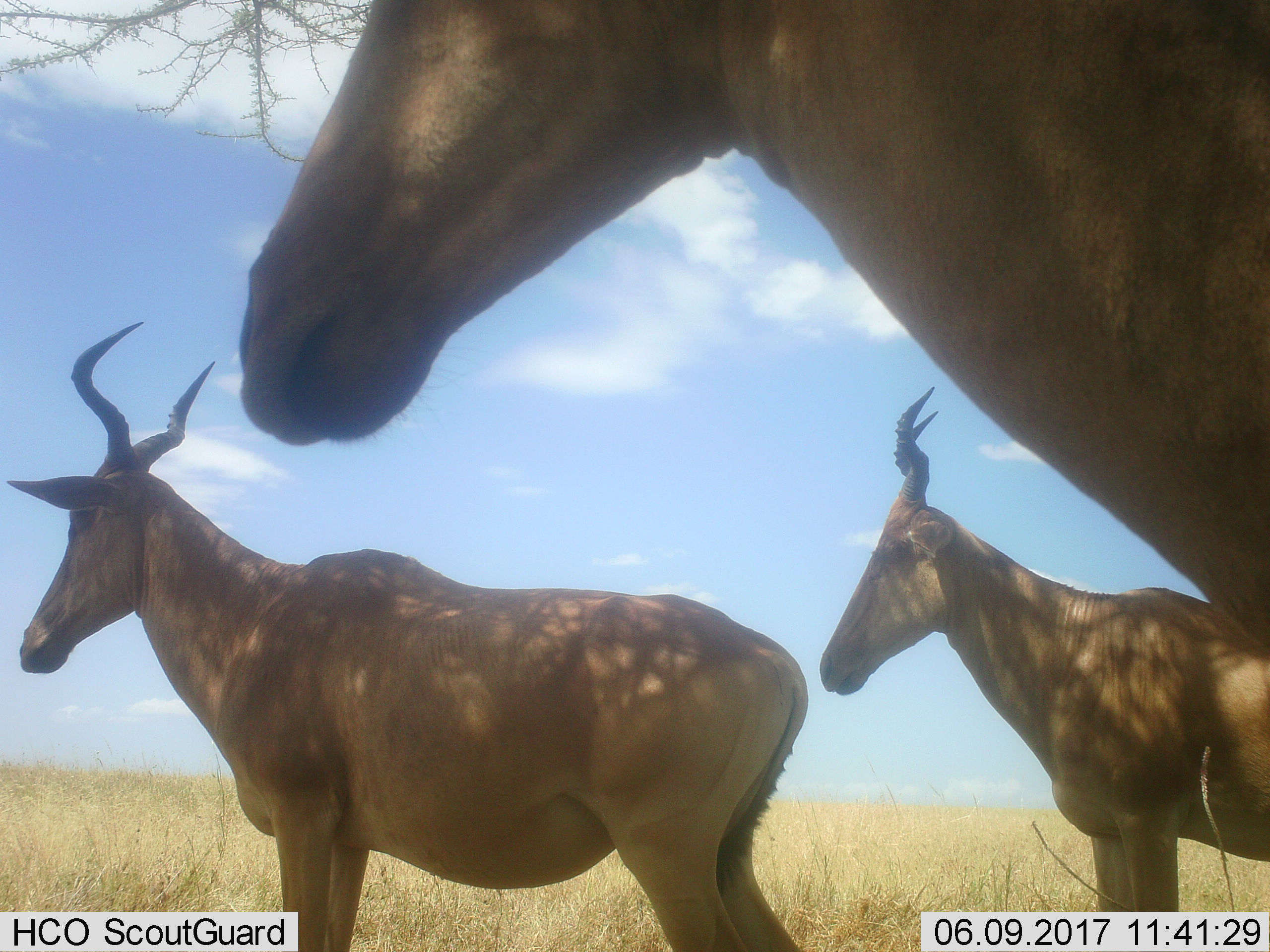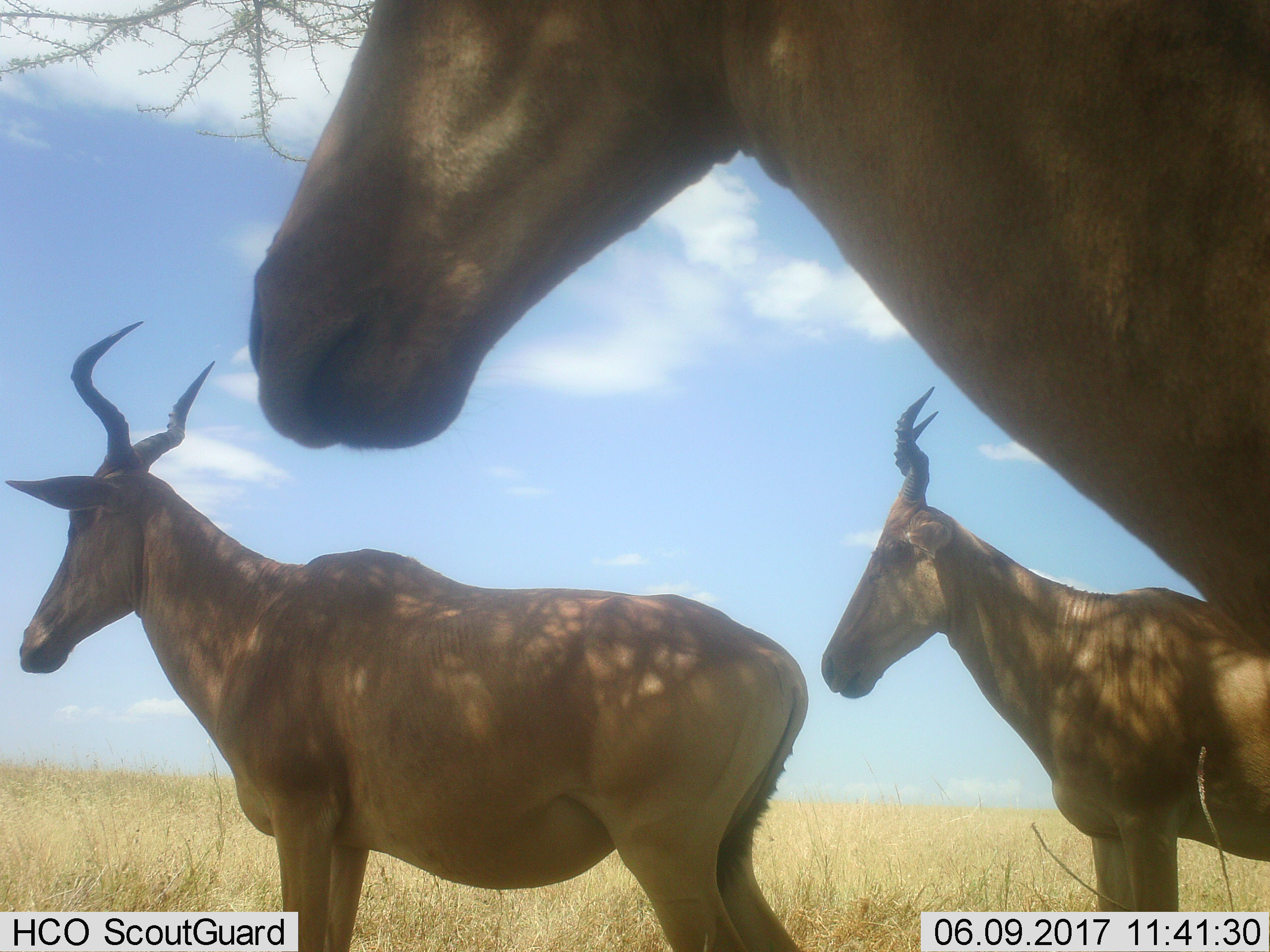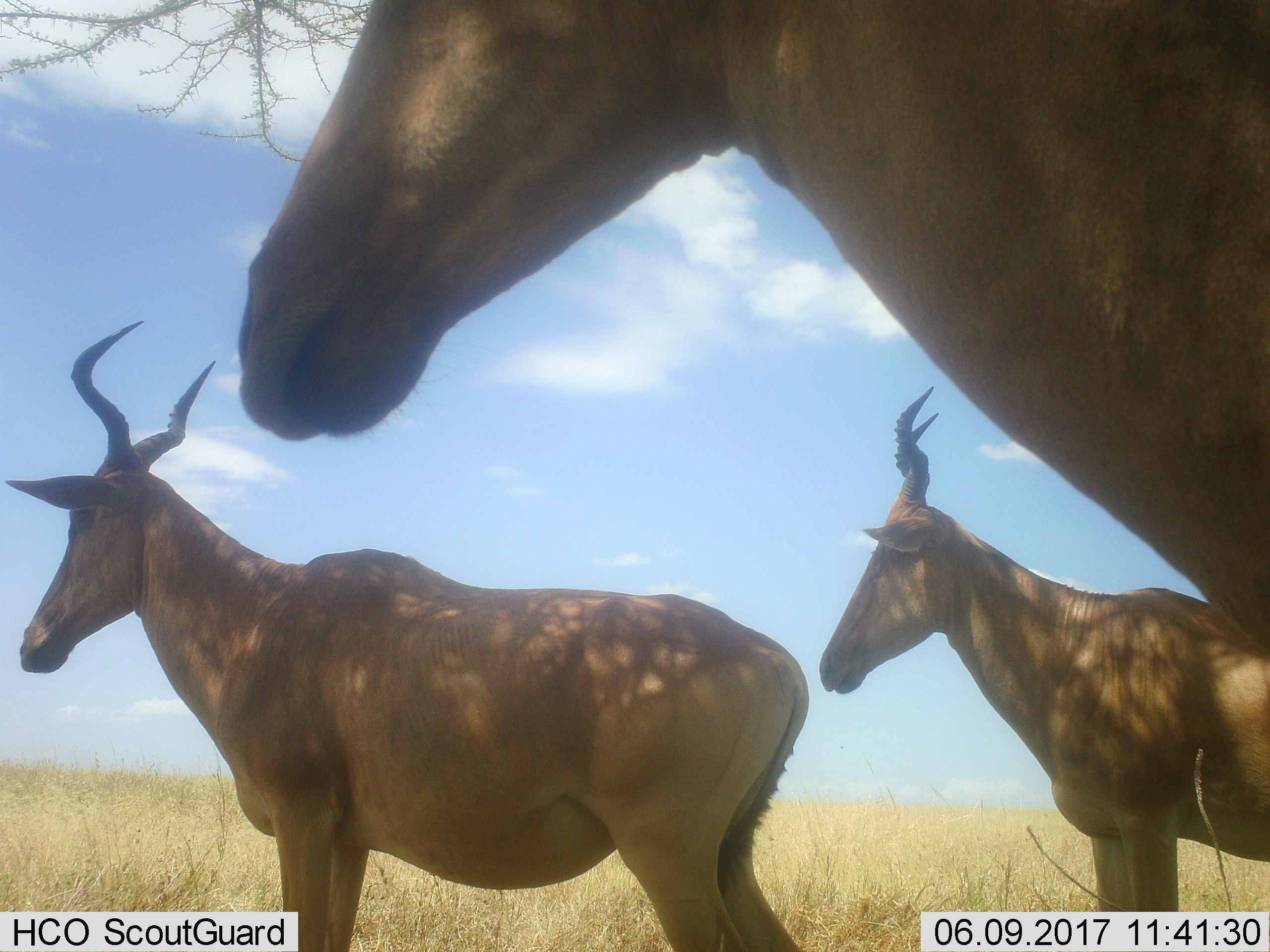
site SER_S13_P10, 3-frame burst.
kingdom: Animalia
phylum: Chordata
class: Mammalia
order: Artiodactyla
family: Bovidae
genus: Alcelaphus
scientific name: Alcelaphus buselaphus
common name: hartebeest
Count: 3.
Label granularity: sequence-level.